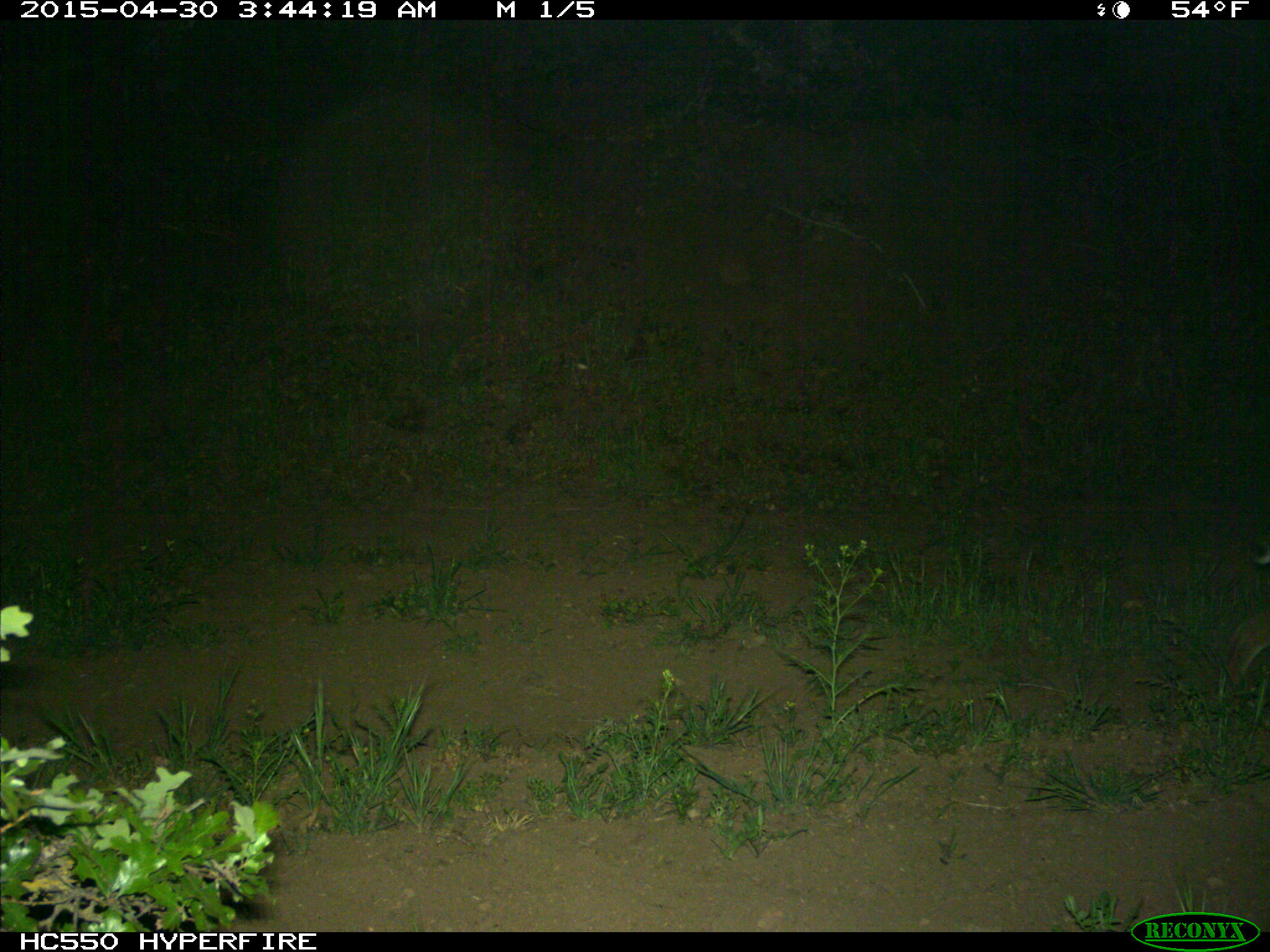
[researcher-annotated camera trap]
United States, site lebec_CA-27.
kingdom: Animalia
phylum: Chordata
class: Mammalia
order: Carnivora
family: Felidae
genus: Lynx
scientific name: Lynx rufus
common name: bobcat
Lynx rufus (bobcat).